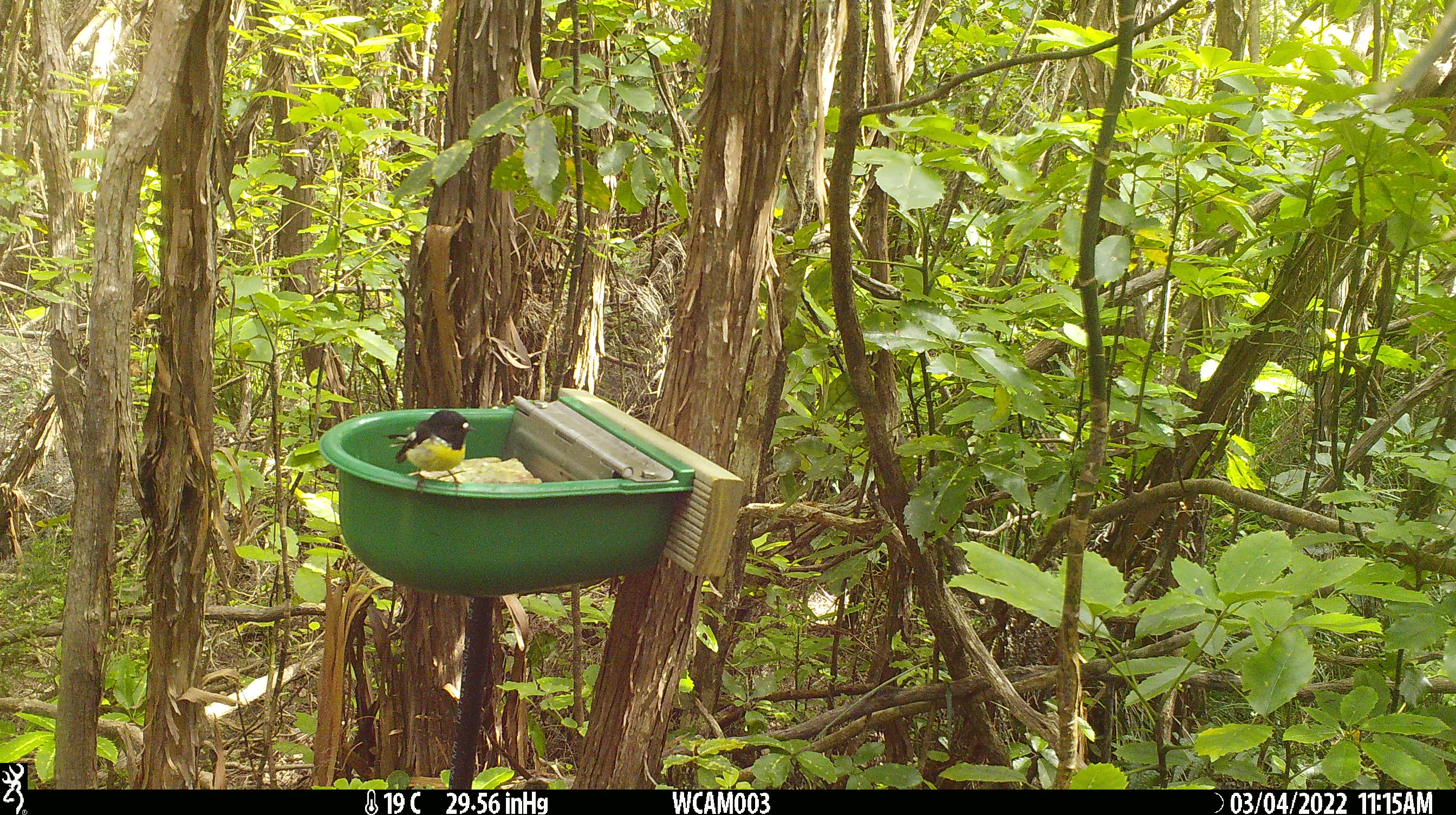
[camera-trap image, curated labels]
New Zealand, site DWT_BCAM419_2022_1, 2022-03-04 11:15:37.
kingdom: Animalia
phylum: Chordata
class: Aves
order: Passeriformes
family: Petroicidae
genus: Petroica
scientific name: Petroica macrocephala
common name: tomtit